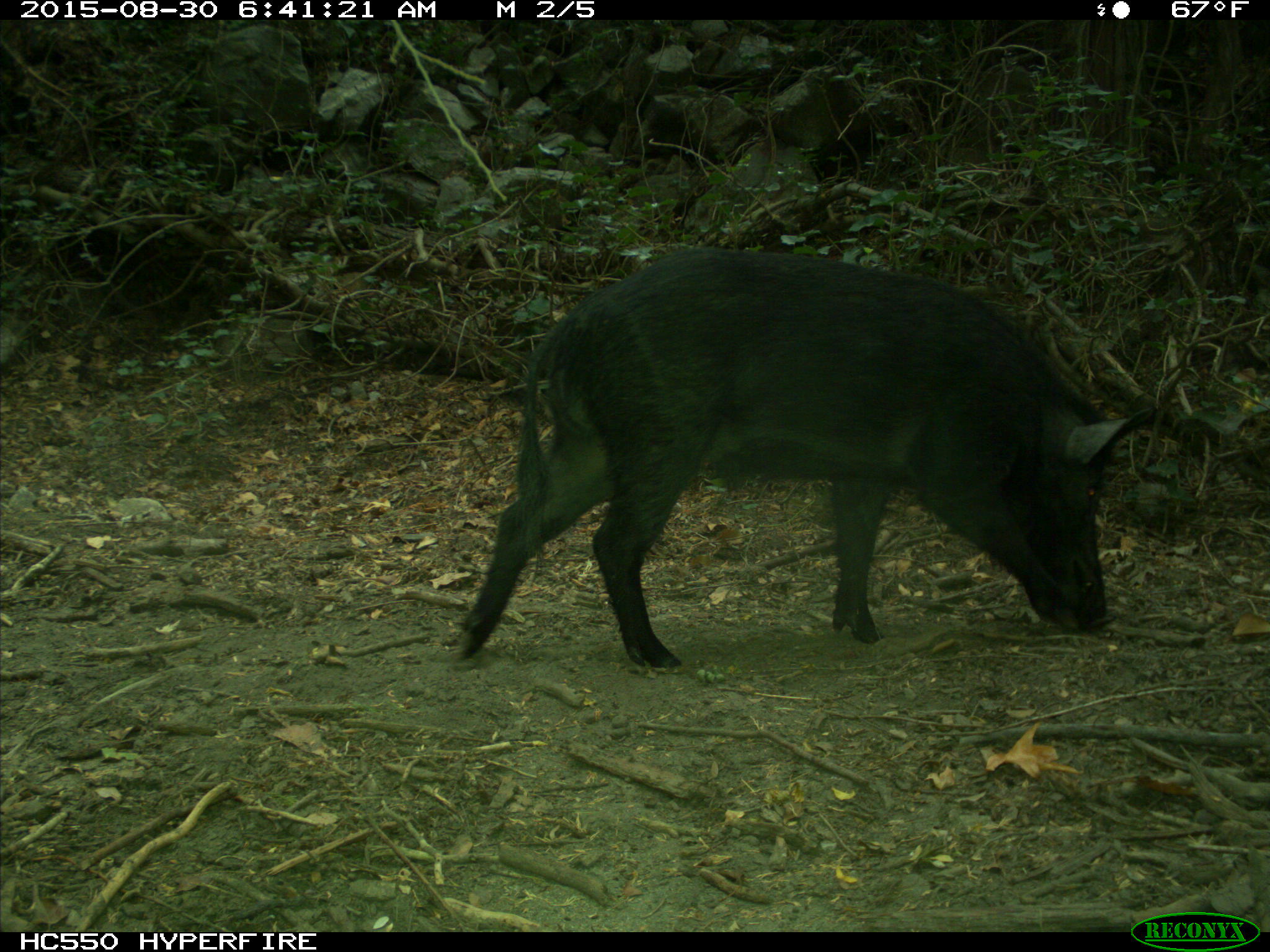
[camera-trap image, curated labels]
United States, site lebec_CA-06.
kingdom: Animalia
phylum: Chordata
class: Mammalia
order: Artiodactyla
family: Suidae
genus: Sus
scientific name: Sus scrofa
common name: wild boar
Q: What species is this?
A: Sus scrofa (wild boar).